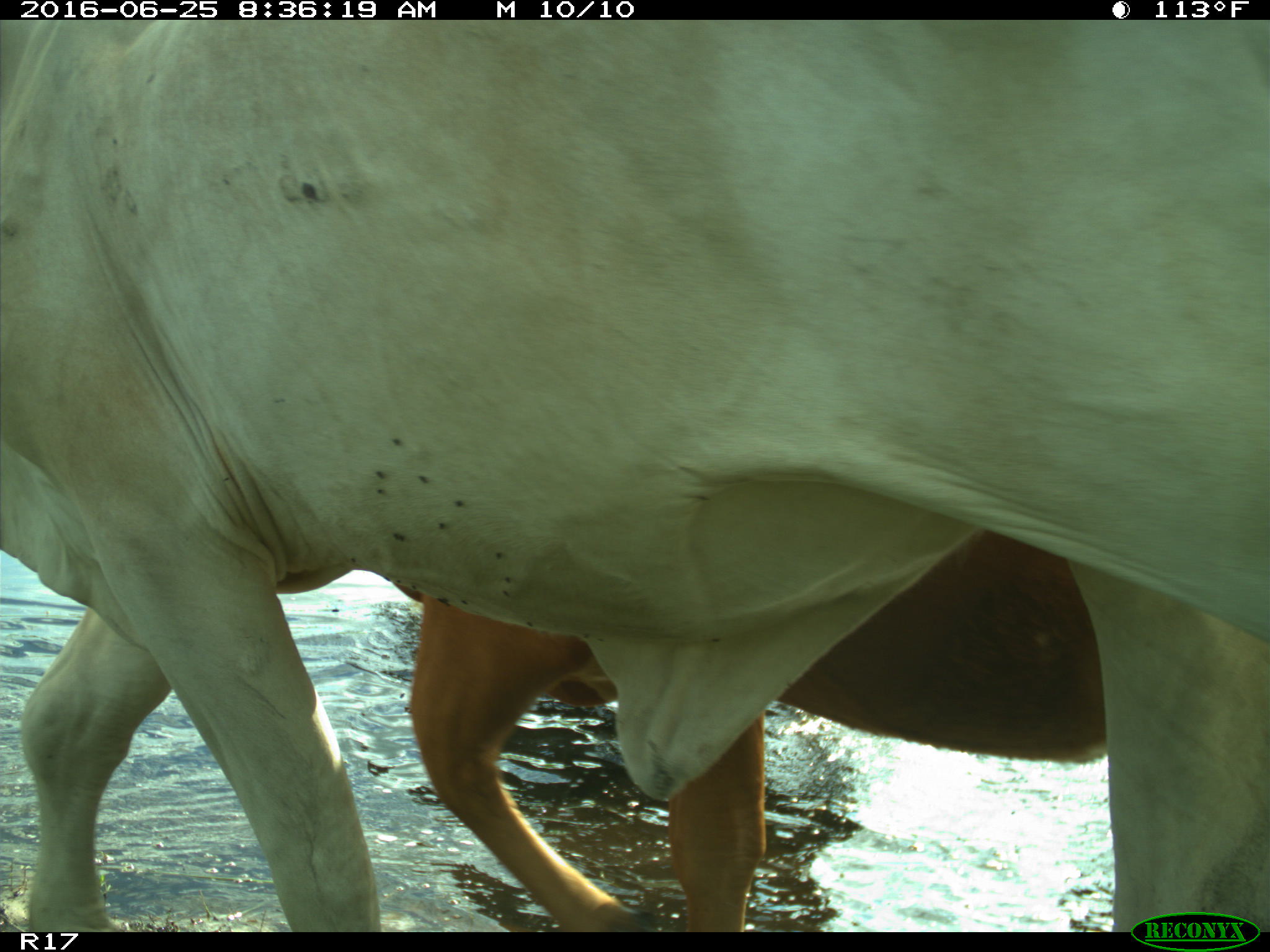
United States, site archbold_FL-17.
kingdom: Animalia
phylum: Chordata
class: Mammalia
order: Artiodactyla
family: Bovidae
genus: Bos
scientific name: Bos taurus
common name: domestic cow